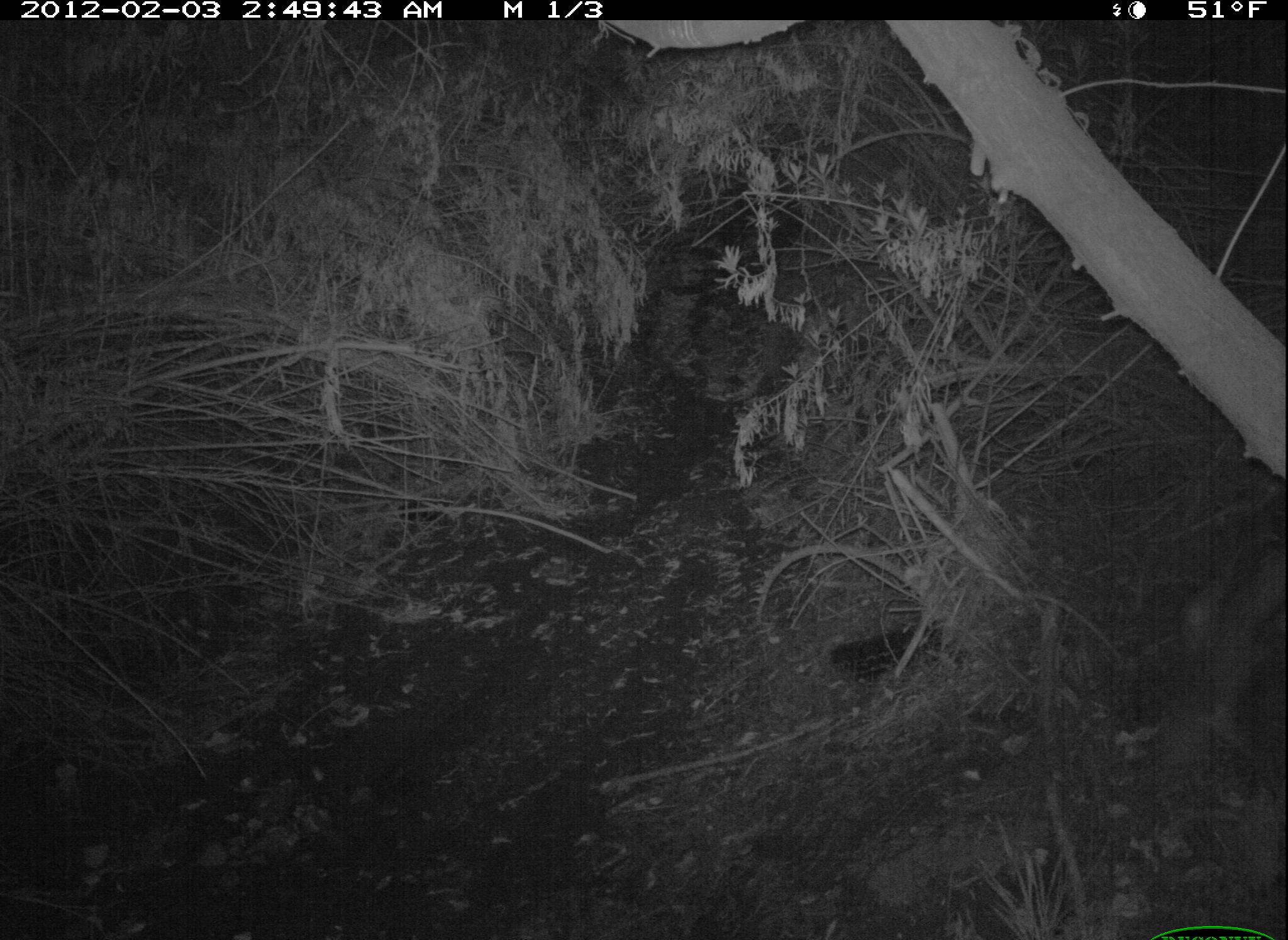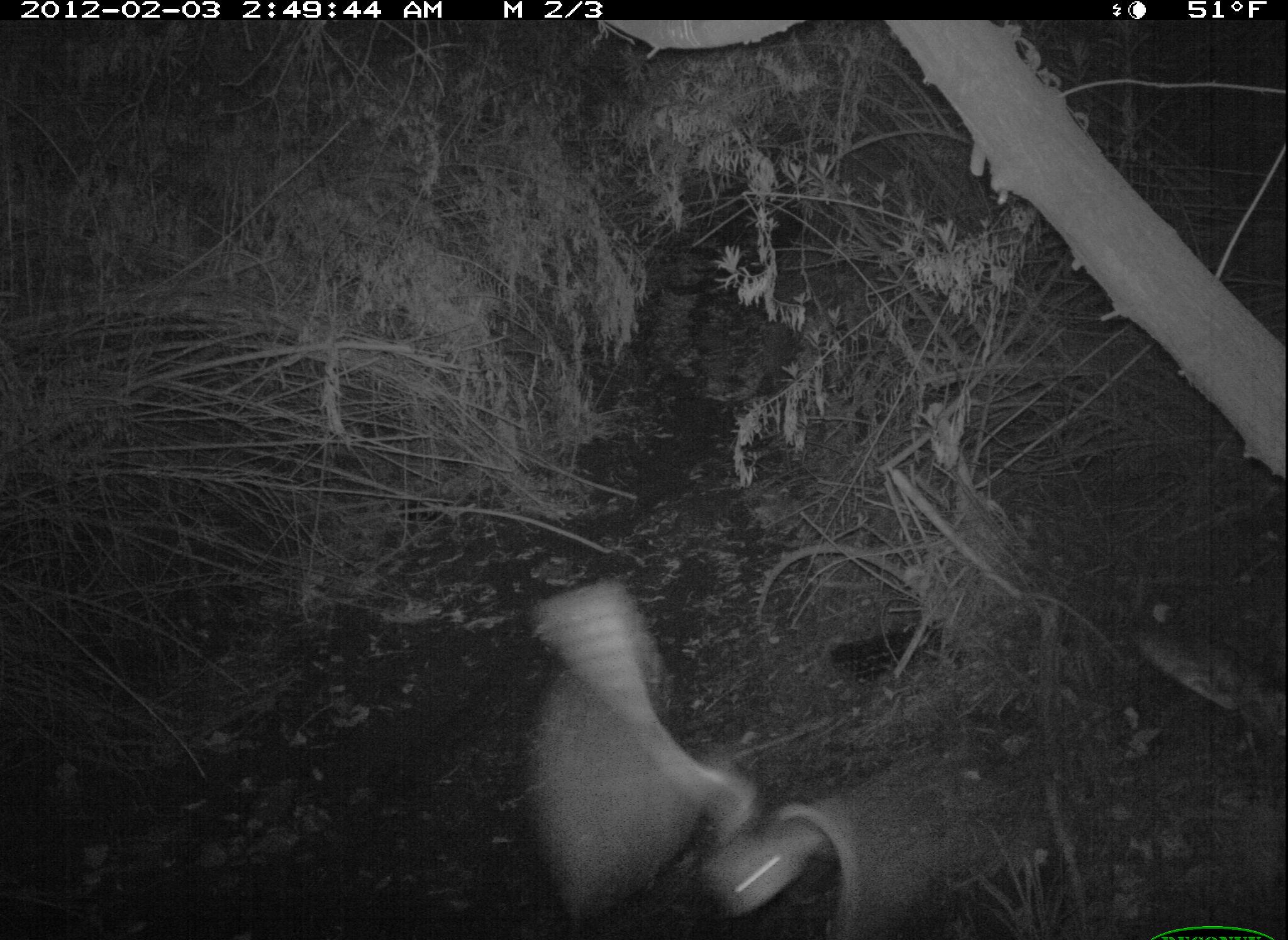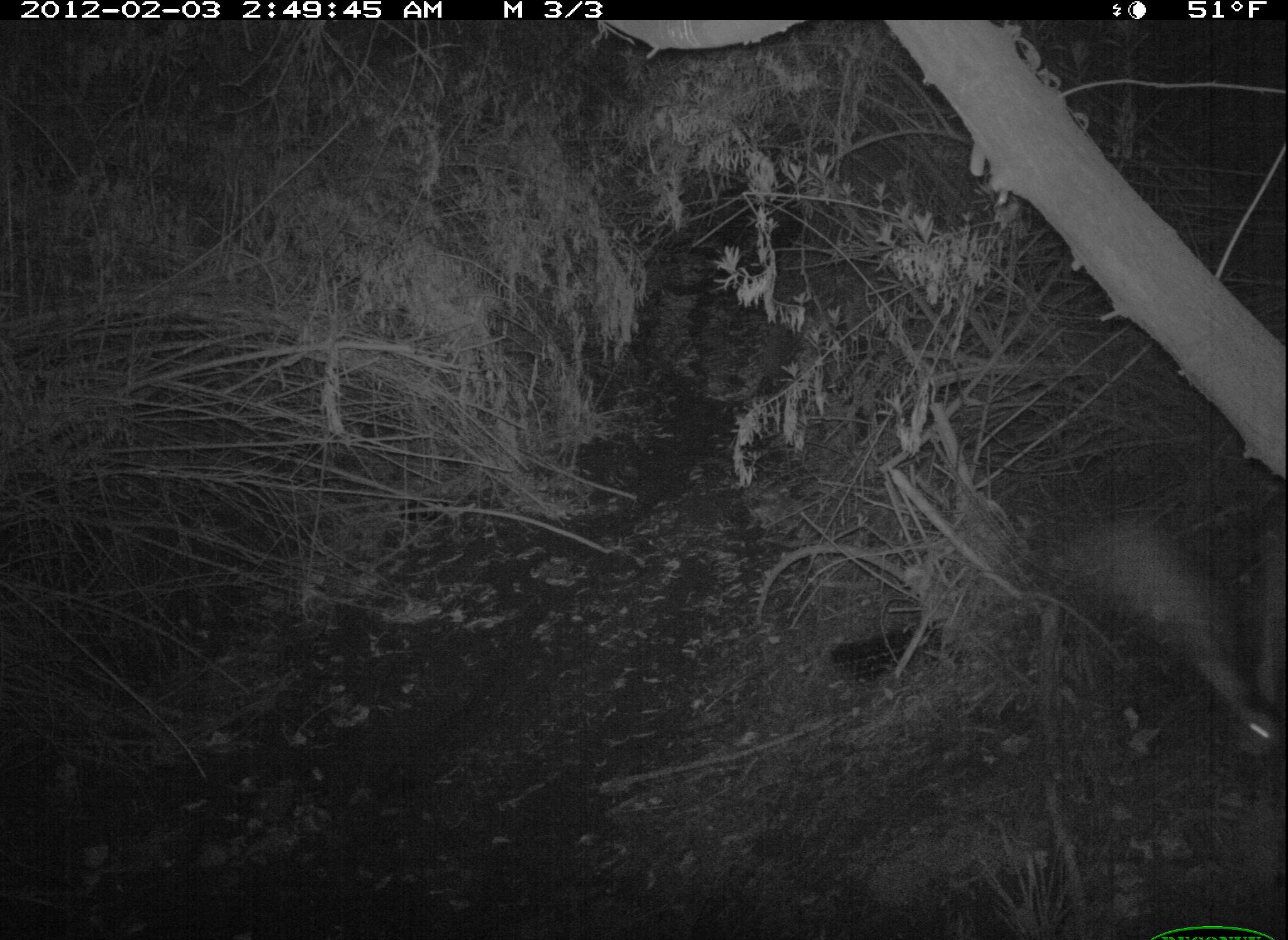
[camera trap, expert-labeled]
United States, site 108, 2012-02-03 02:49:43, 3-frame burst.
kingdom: Animalia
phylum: Chordata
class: Aves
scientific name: Aves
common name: bird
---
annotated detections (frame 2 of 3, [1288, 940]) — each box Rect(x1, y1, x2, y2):
bird: Rect(513, 530, 928, 930)